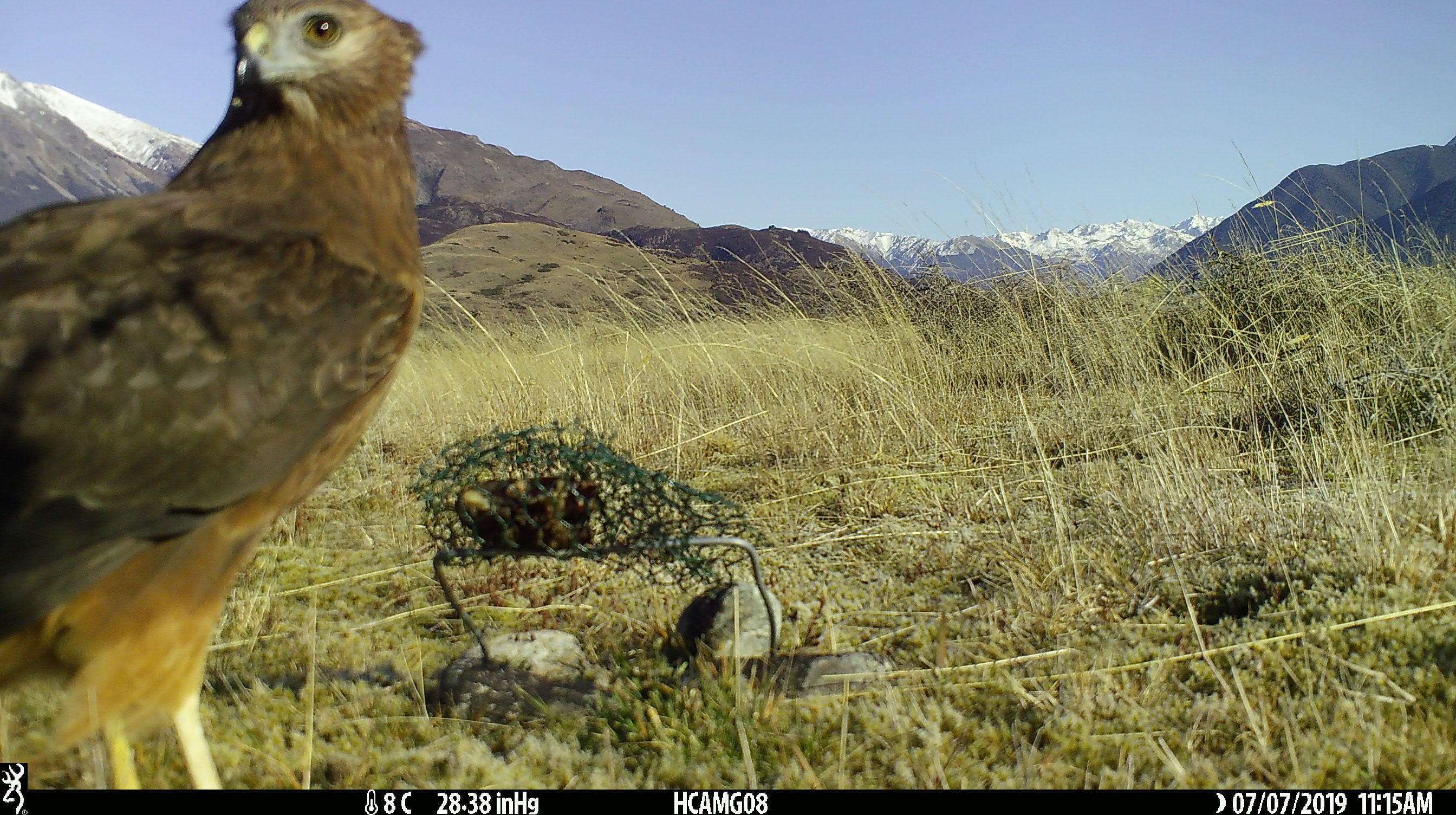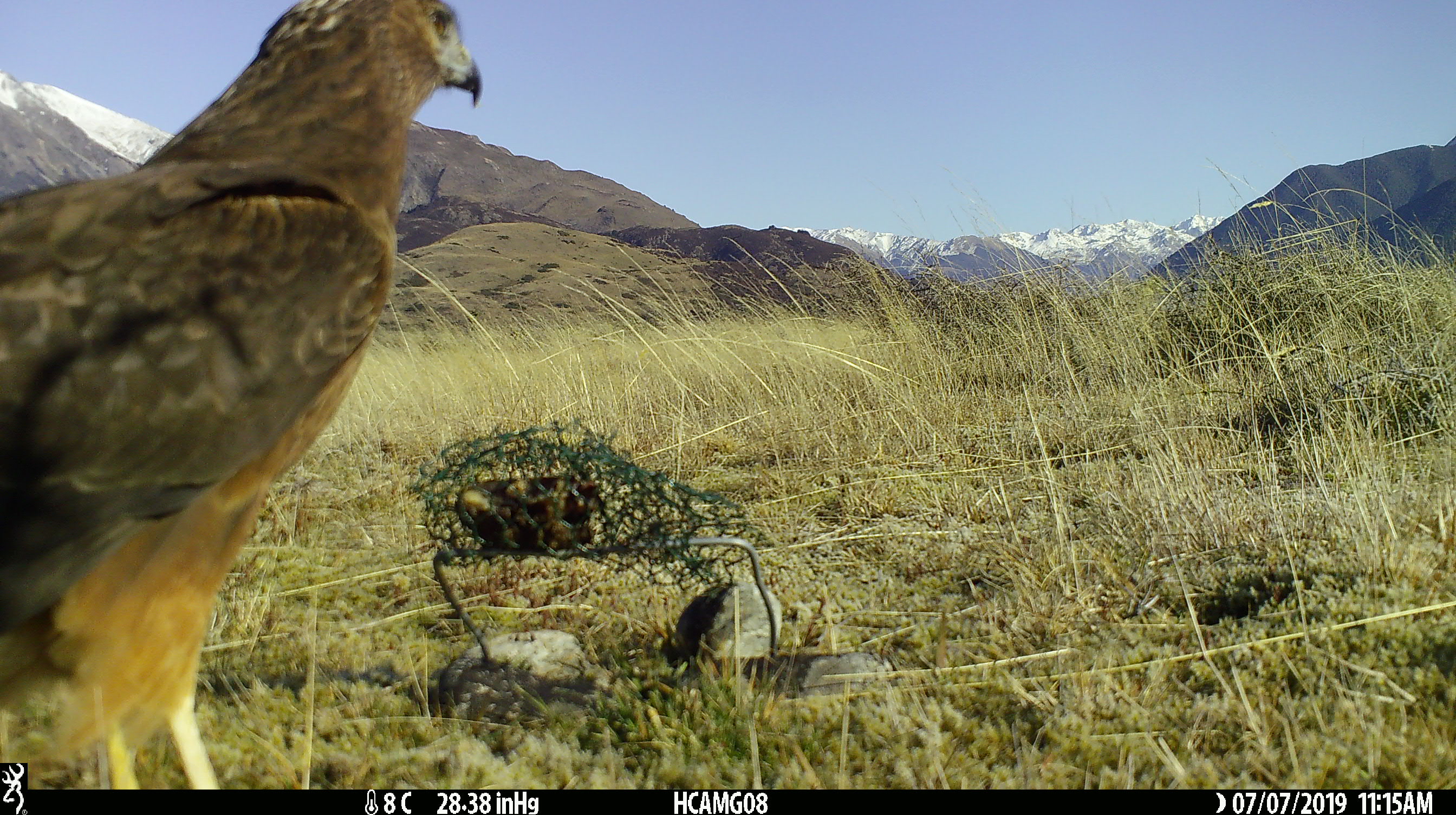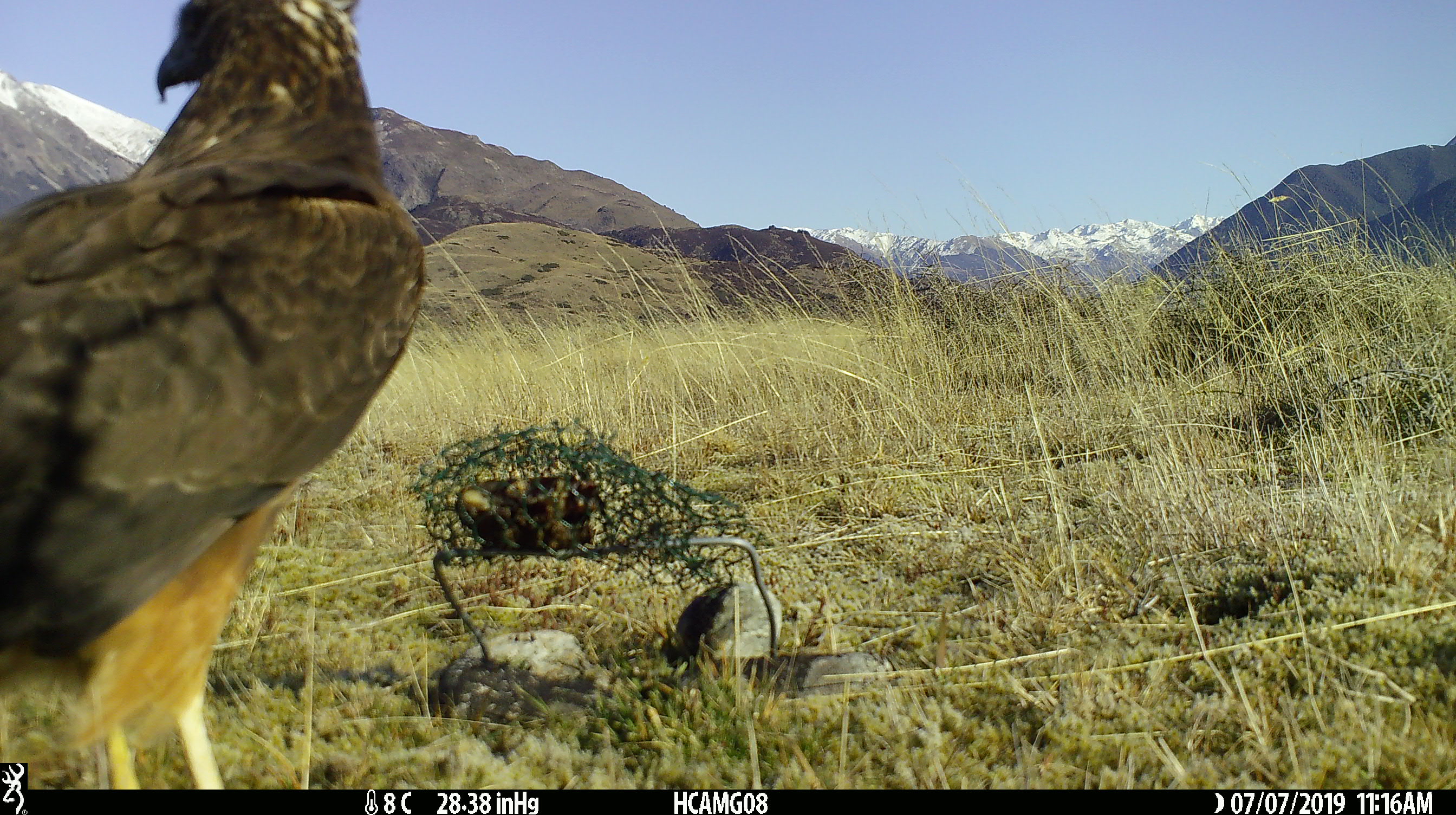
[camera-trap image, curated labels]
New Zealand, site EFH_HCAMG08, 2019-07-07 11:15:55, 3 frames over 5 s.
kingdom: Animalia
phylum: Chordata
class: Aves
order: Accipitriformes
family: Accipitridae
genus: Circus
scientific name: Circus approximans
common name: swamp harrier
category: harrier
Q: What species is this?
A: Harrier (swamp harrier) (Circus approximans).